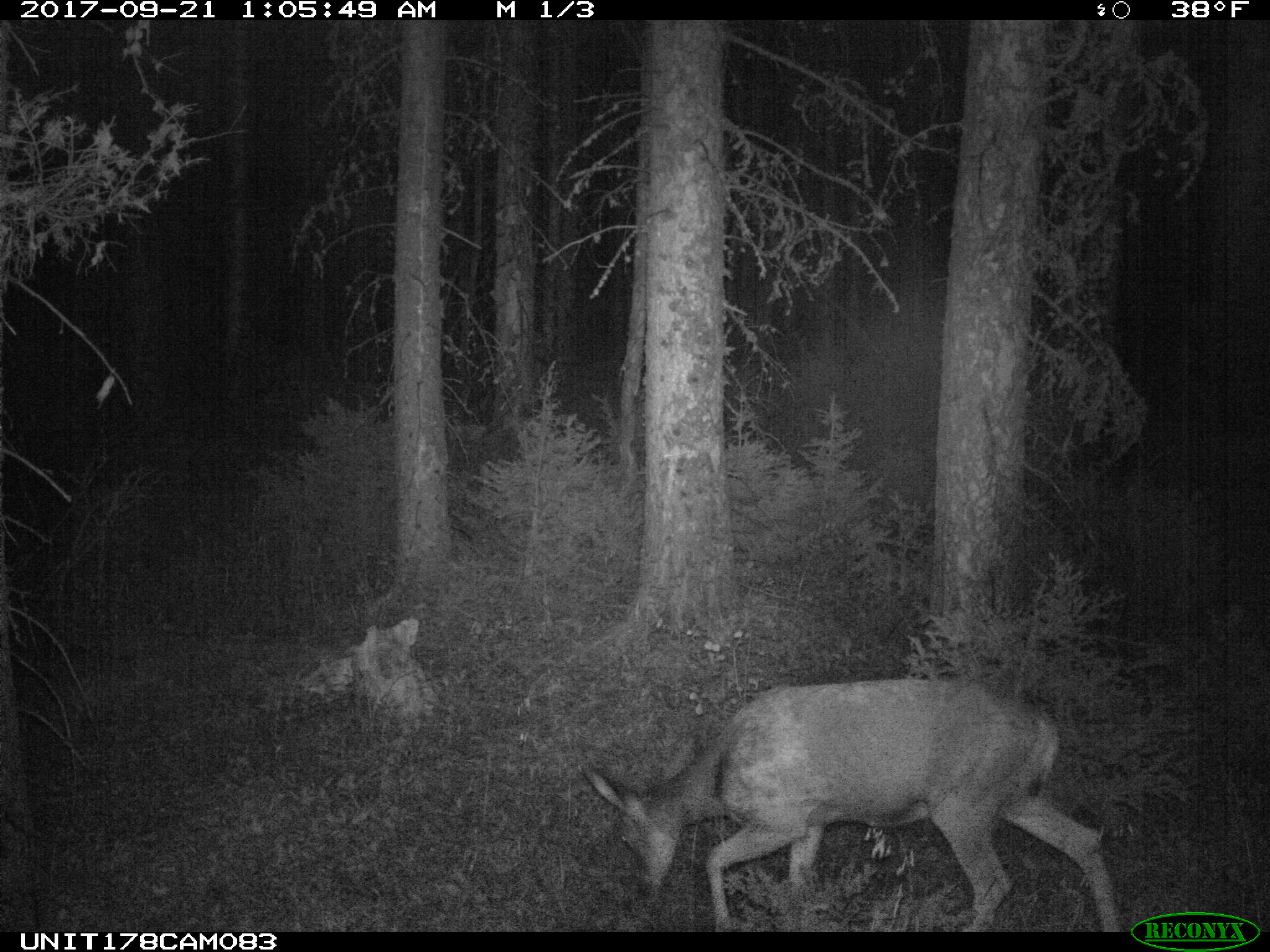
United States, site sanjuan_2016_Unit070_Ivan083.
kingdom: Animalia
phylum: Chordata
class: Mammalia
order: Artiodactyla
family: Cervidae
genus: Odocoileus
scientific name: Odocoileus hemionus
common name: mule deer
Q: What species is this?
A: Odocoileus hemionus (mule deer).